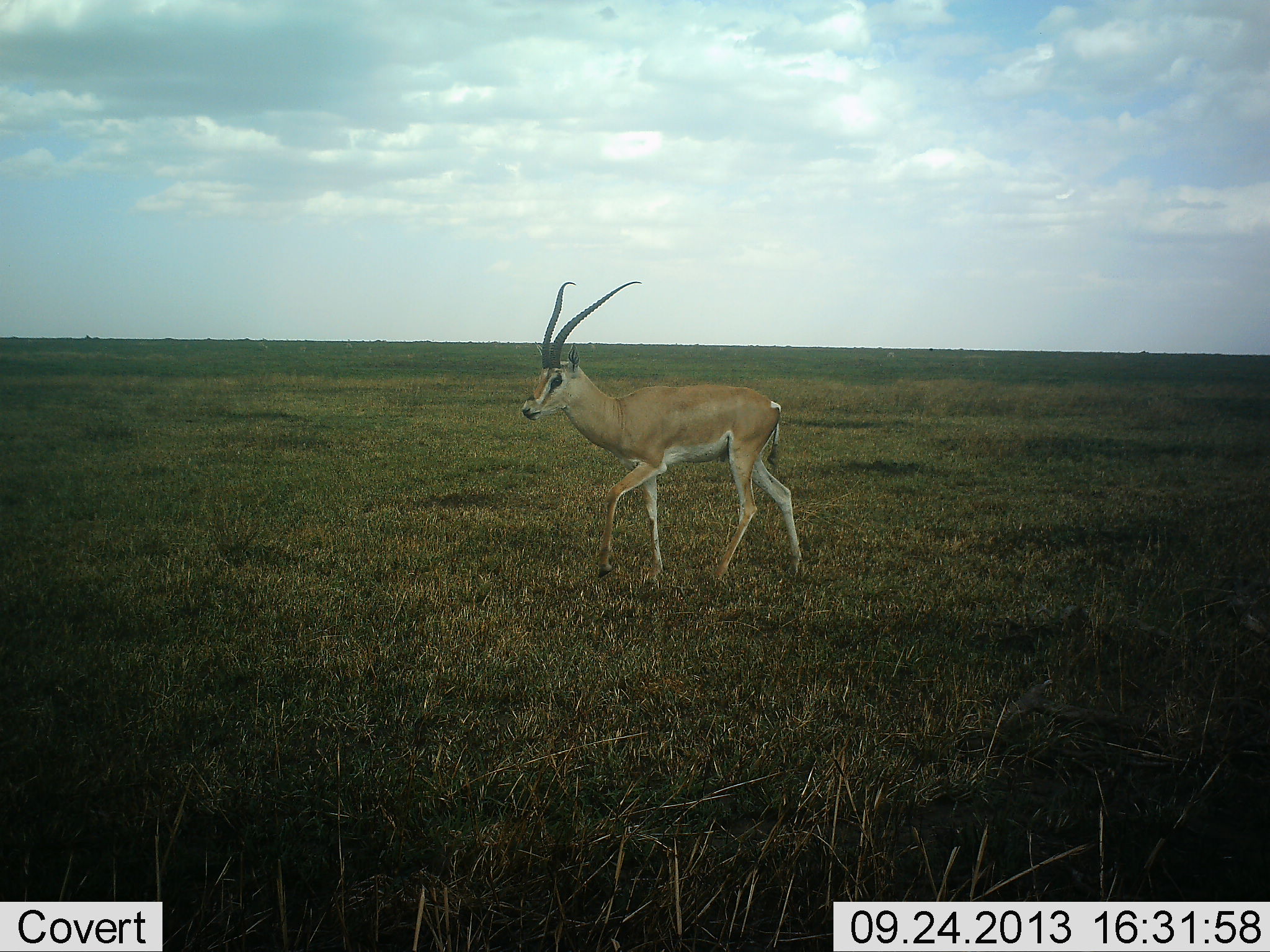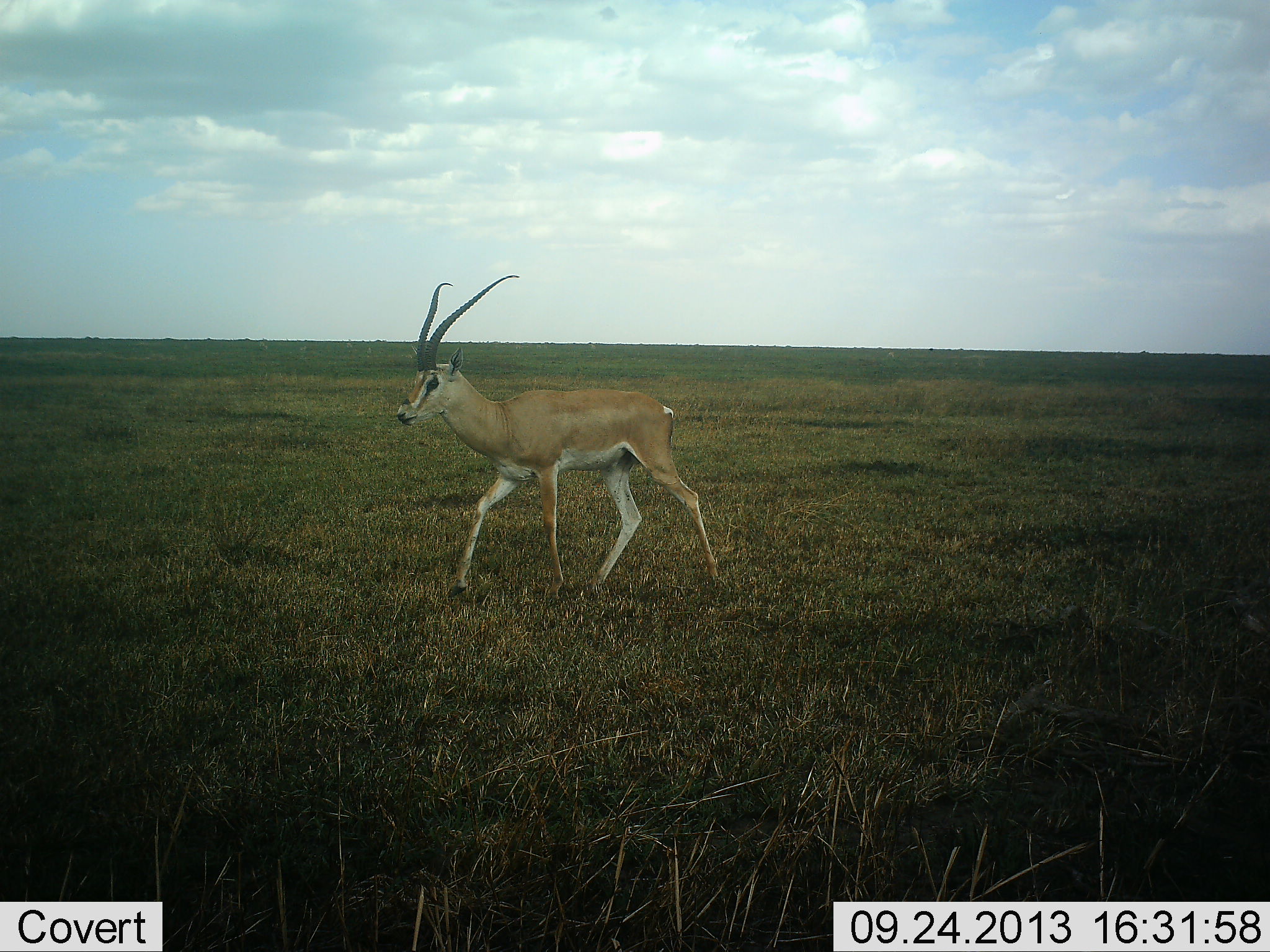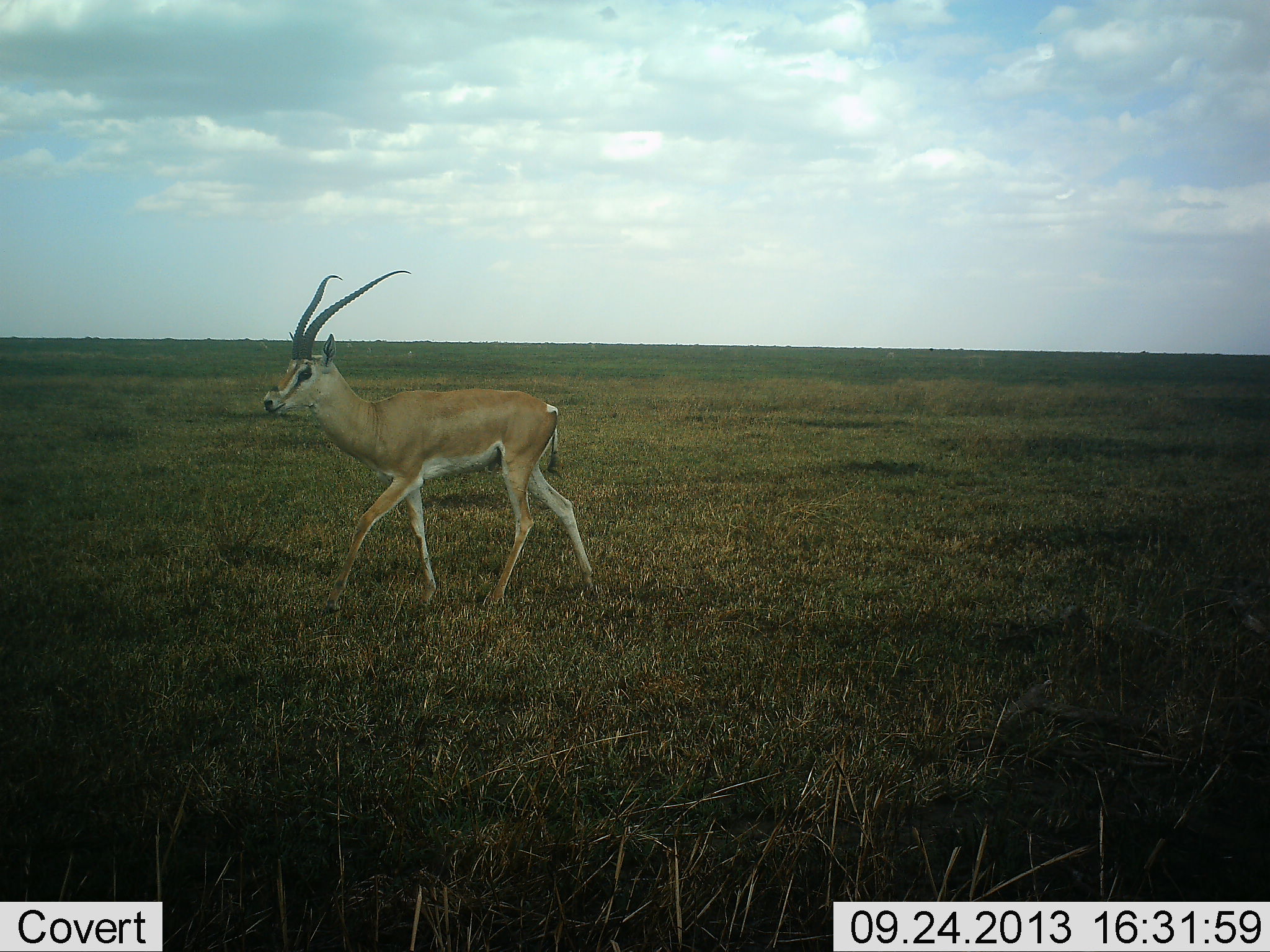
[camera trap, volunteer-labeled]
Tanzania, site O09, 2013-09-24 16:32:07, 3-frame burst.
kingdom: Animalia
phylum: Chordata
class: Mammalia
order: Artiodactyla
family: Bovidae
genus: Nanger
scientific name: Nanger granti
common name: grant's gazelle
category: gazellegrants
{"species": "gazellegrants (grant's gazelle) (Nanger granti)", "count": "1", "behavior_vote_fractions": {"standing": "0%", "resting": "0%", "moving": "100%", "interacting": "0%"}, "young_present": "0%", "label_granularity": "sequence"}